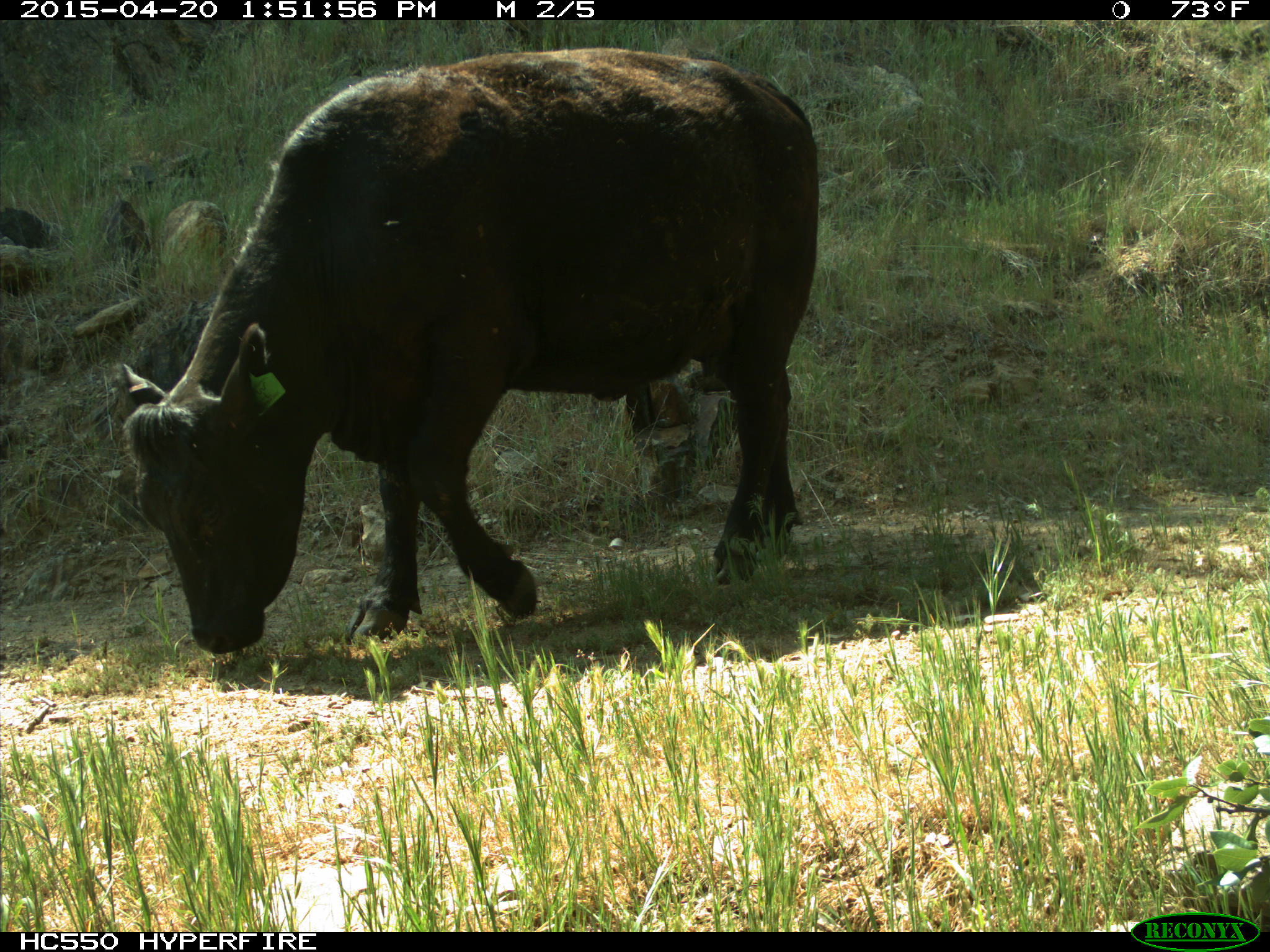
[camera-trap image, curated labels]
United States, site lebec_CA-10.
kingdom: Animalia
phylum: Chordata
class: Mammalia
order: Artiodactyla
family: Bovidae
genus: Bos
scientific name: Bos taurus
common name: domestic cow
Bos taurus (domestic cow).